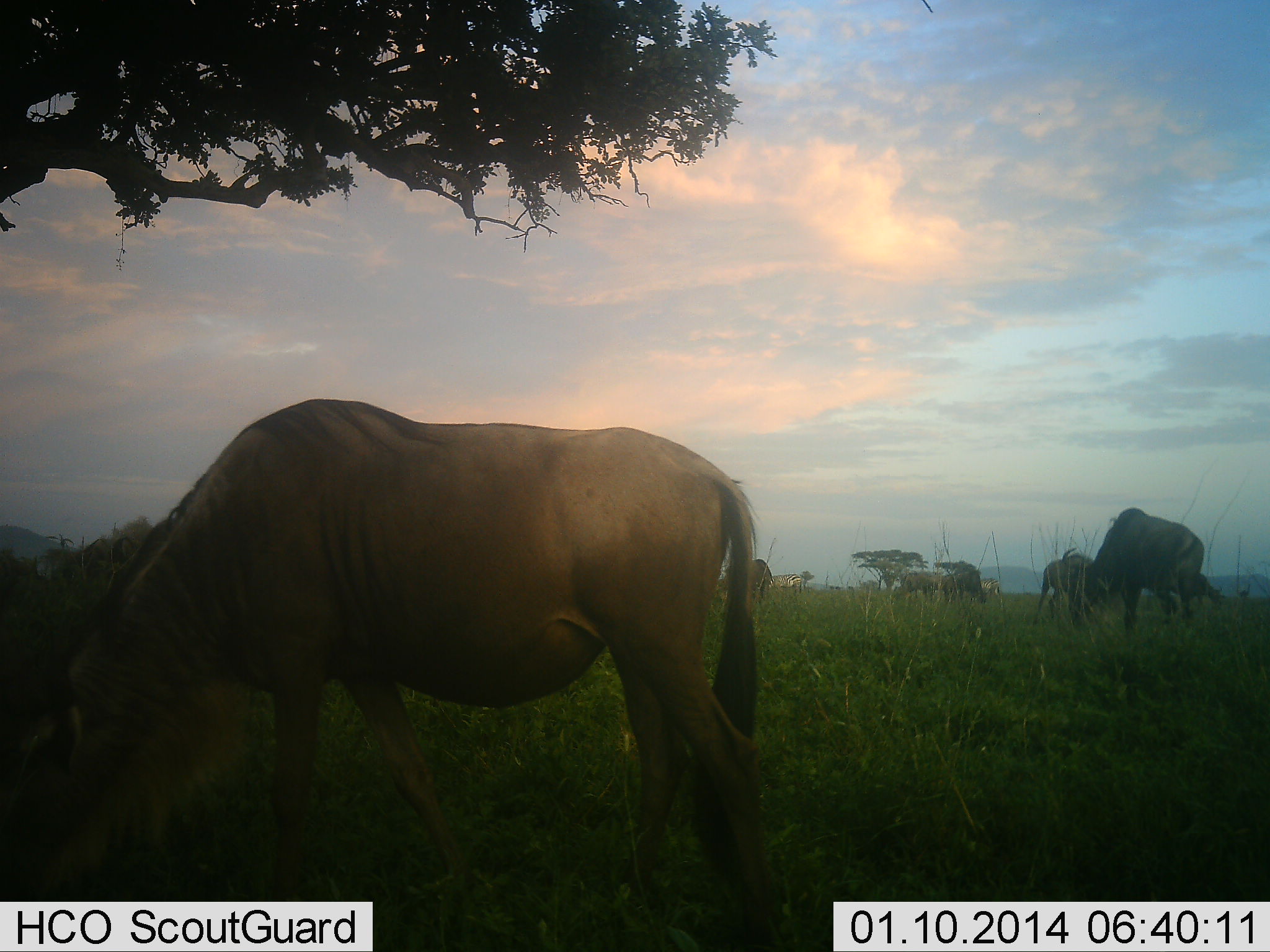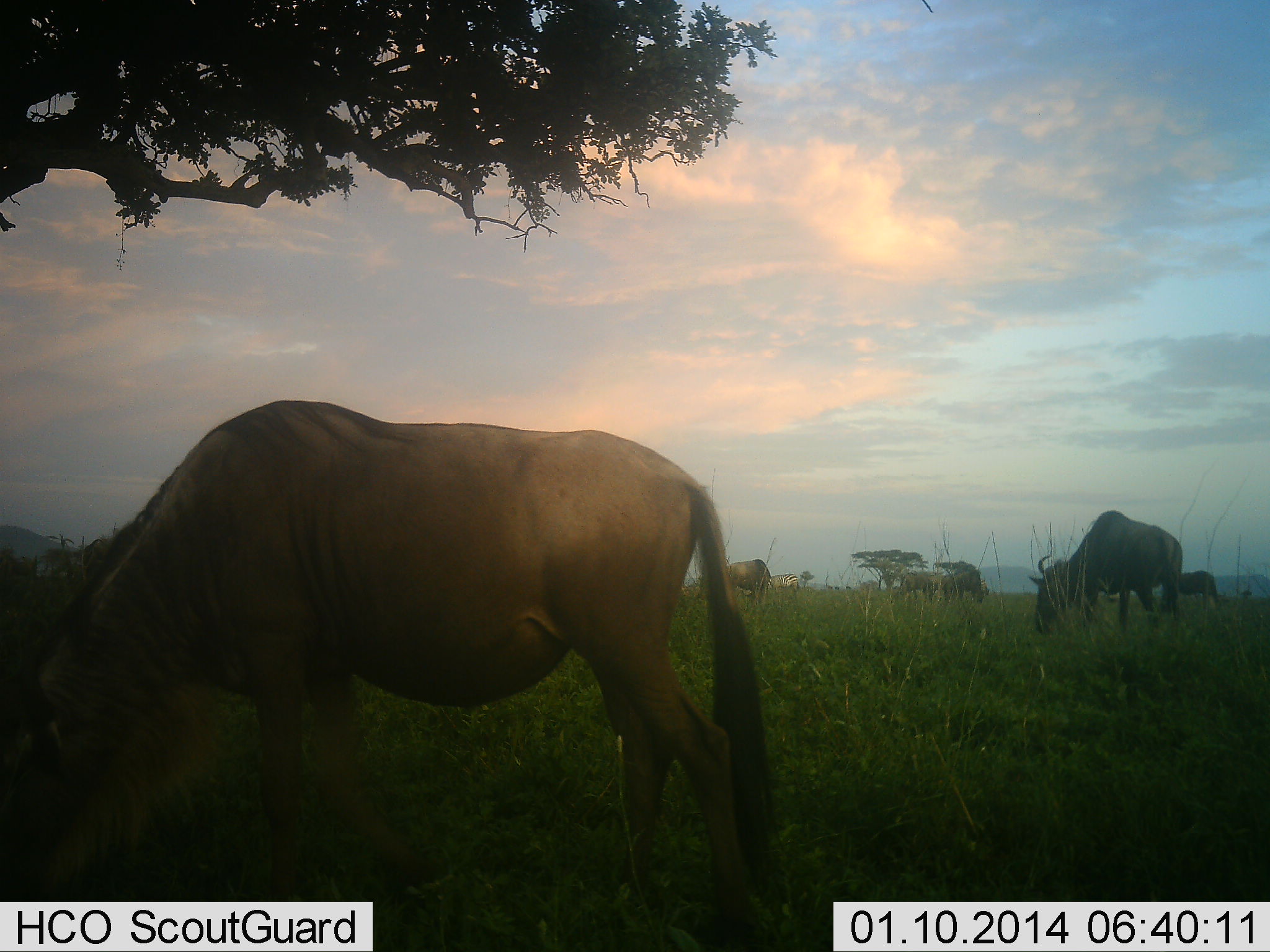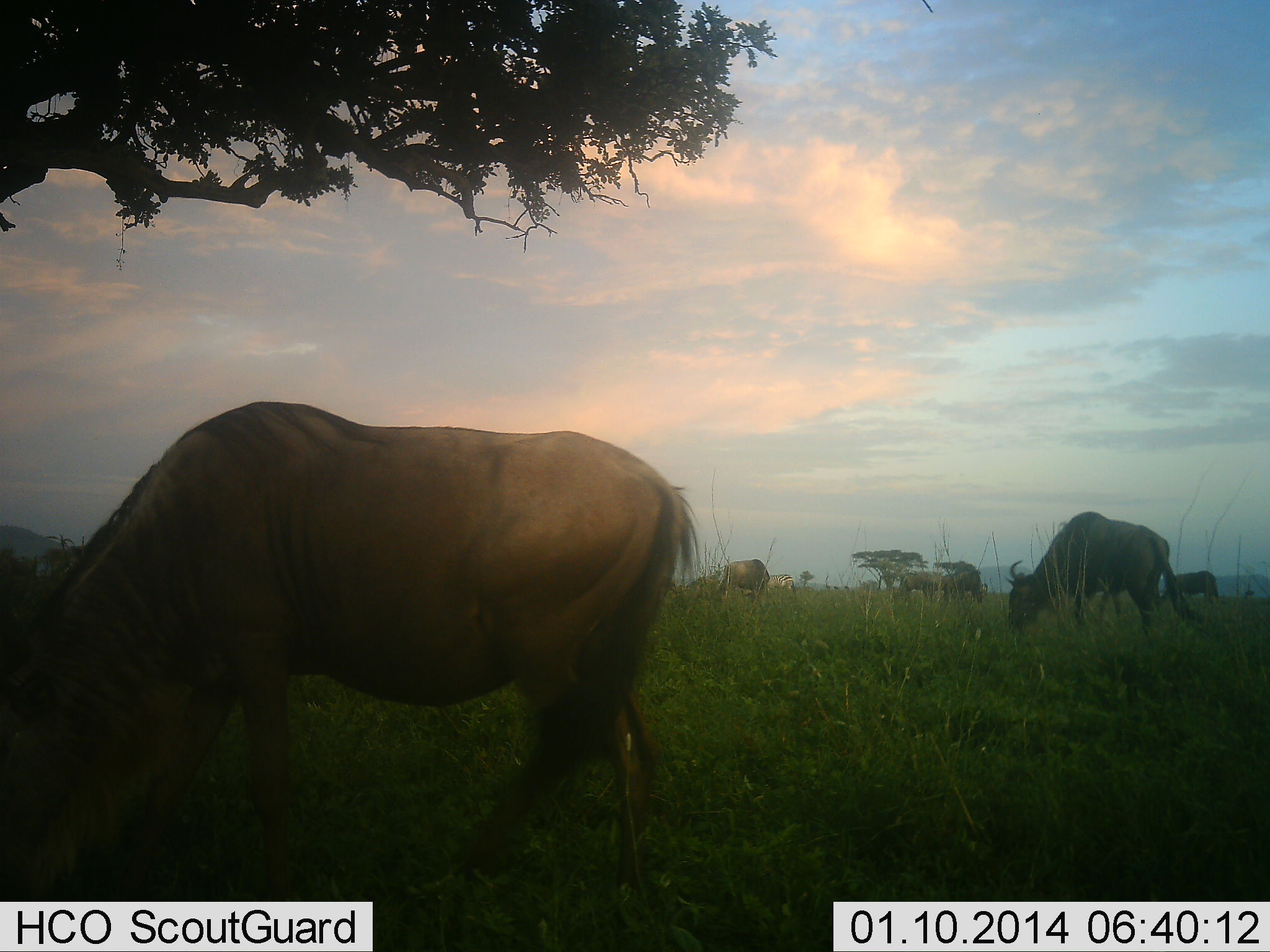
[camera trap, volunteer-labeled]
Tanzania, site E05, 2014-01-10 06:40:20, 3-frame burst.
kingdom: Animalia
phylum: Chordata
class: Mammalia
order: Artiodactyla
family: Bovidae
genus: Connochaetes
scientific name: Connochaetes taurinus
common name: blue wildebeest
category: wildebeest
Wildebeest (blue wildebeest) (Connochaetes taurinus), count 7. Behavior (volunteer vote fractions): standing 55%, resting 9%, moving 27%, interacting 0%. Young present (vote fraction): 0%. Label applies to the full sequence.